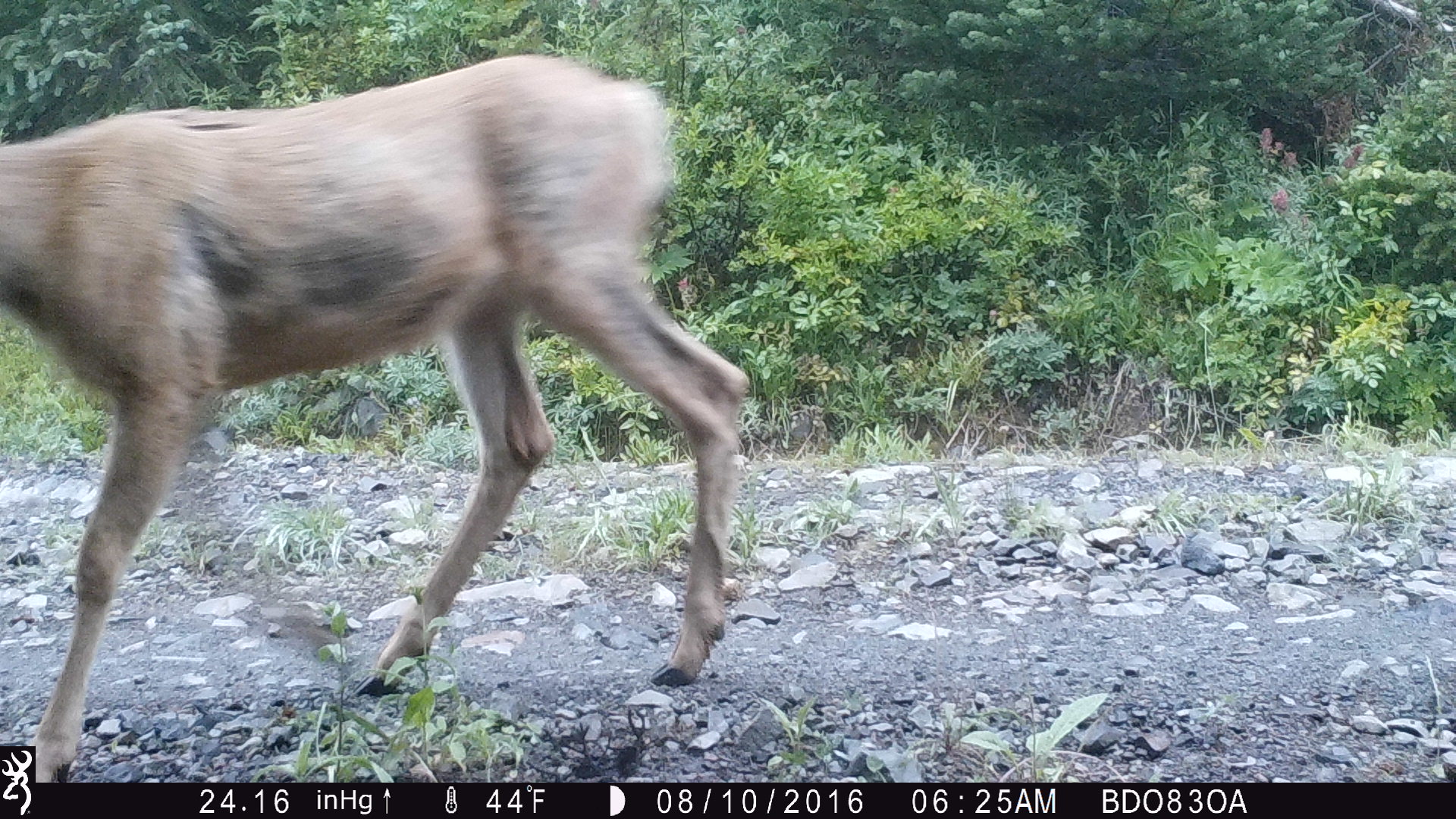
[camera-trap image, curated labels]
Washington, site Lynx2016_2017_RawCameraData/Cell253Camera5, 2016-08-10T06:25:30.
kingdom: Animalia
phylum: Chordata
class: Mammalia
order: Artiodactyla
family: Cervidae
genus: Odocoileus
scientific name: Odocoileus hemionus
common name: mule deer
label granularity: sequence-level